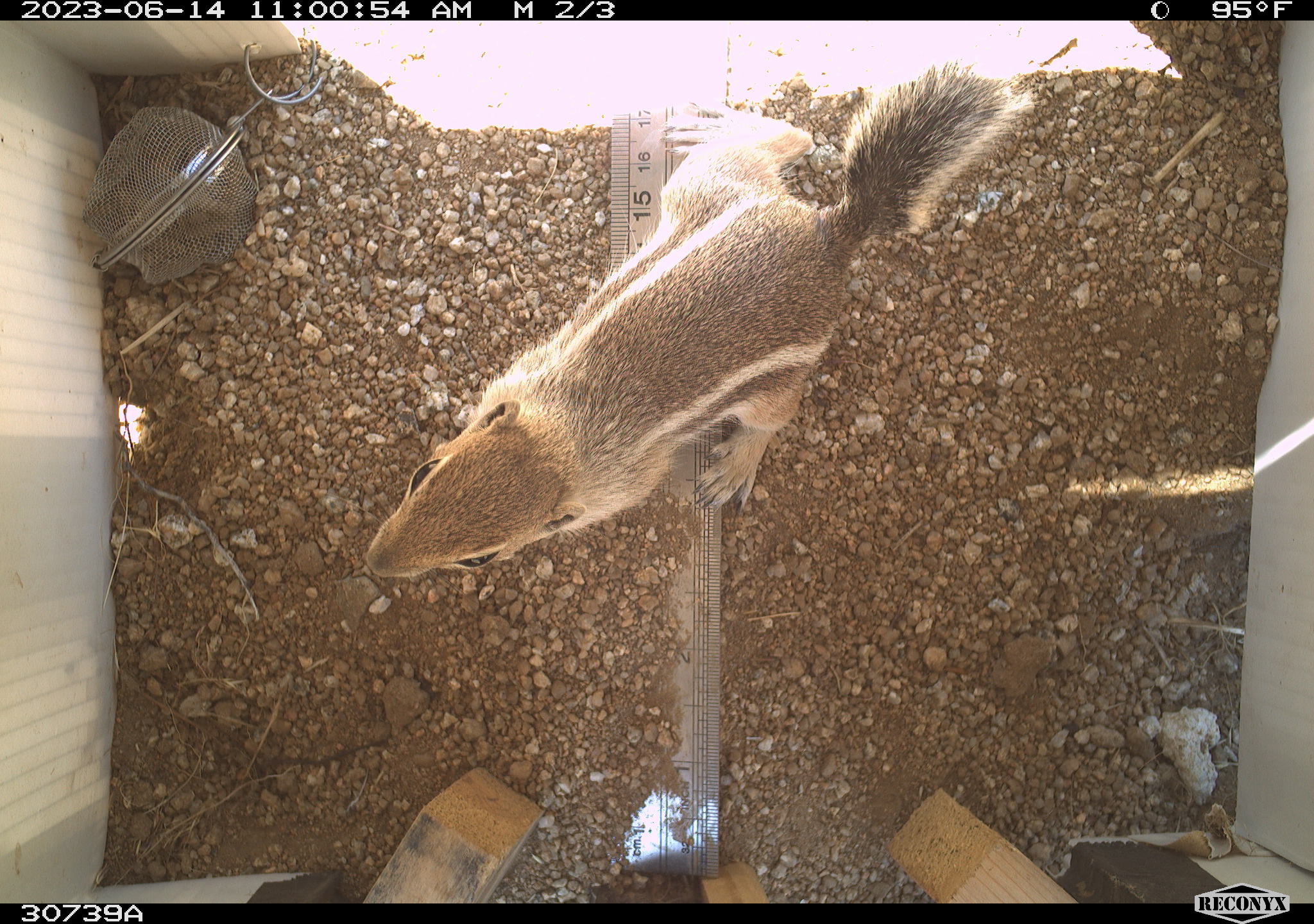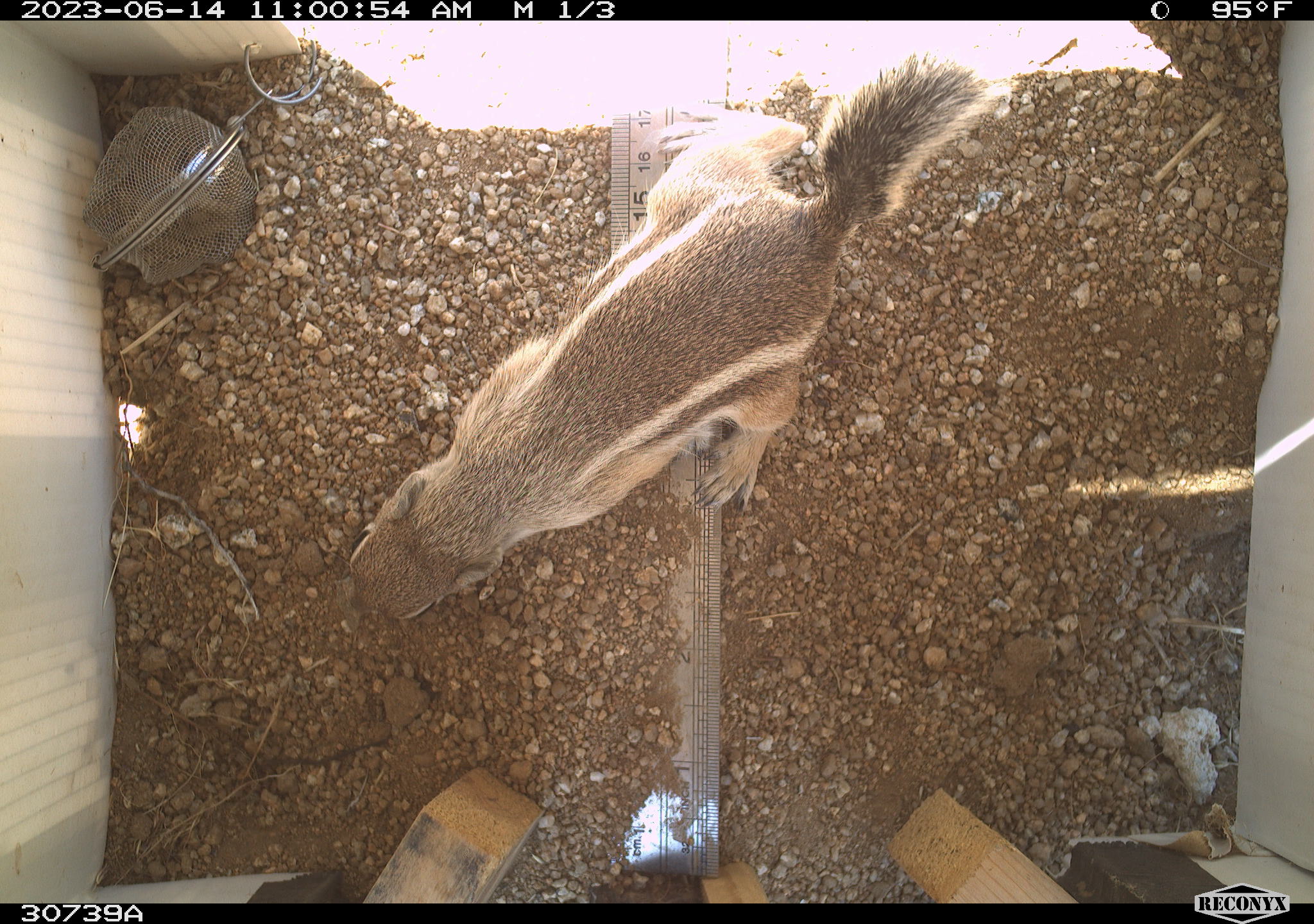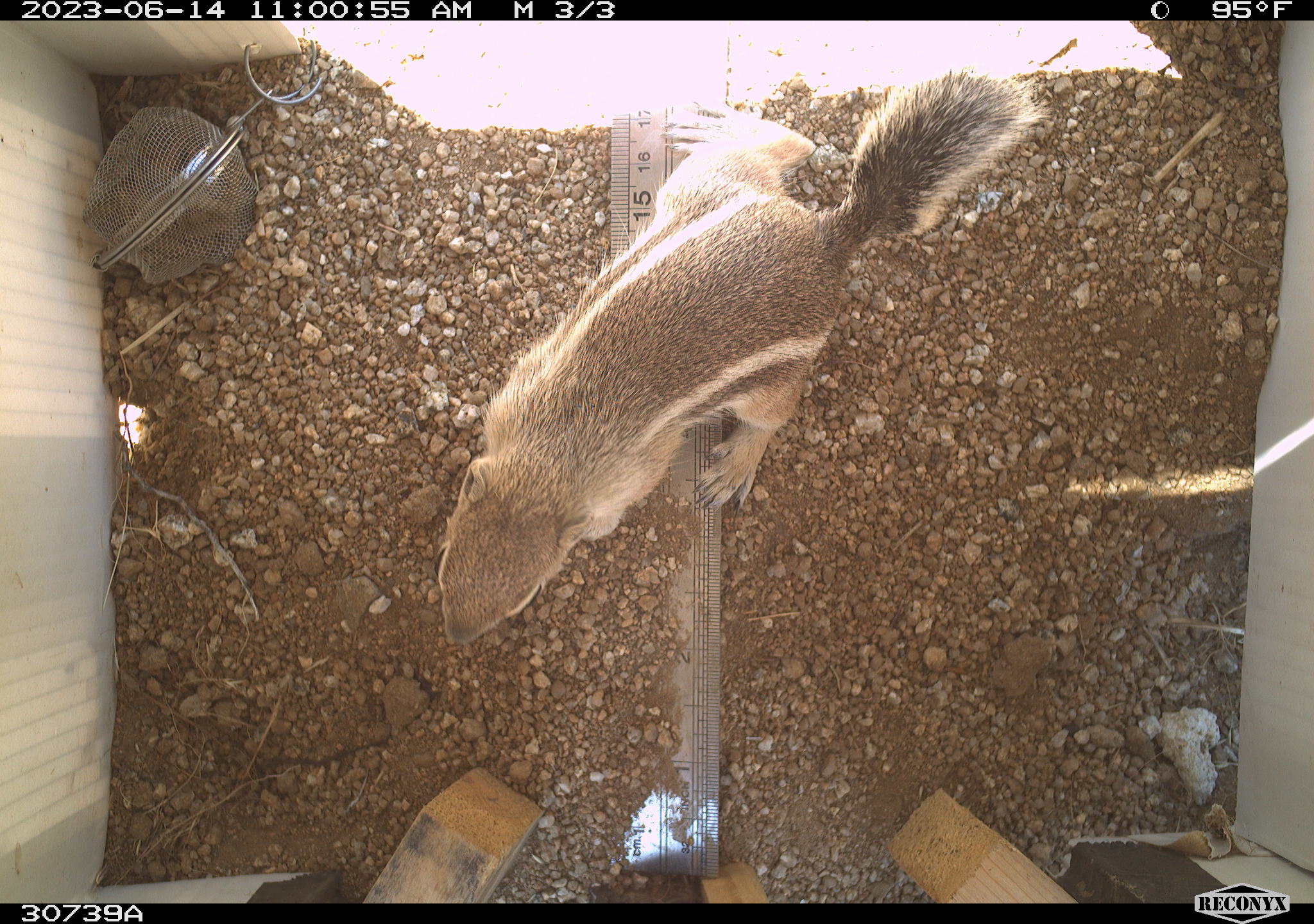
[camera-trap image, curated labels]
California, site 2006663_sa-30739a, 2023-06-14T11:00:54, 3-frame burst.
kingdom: Animalia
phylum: Chordata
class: Mammalia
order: Rodentia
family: Sciuridae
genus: Ammospermophilus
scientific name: Ammospermophilus leucurus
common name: white-tailed antelope squirrel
White-tailed antelope squirrel (Ammospermophilus leucurus).